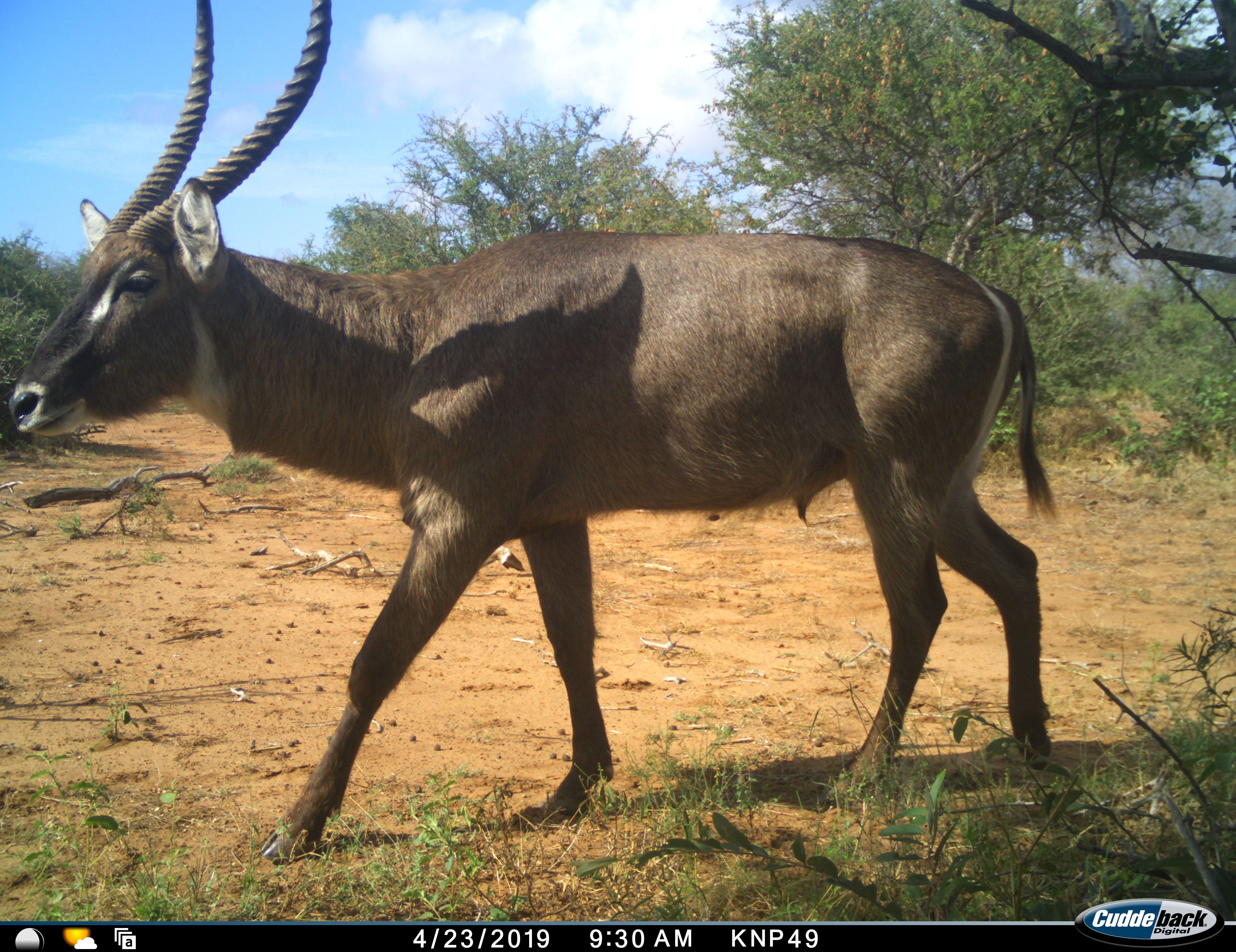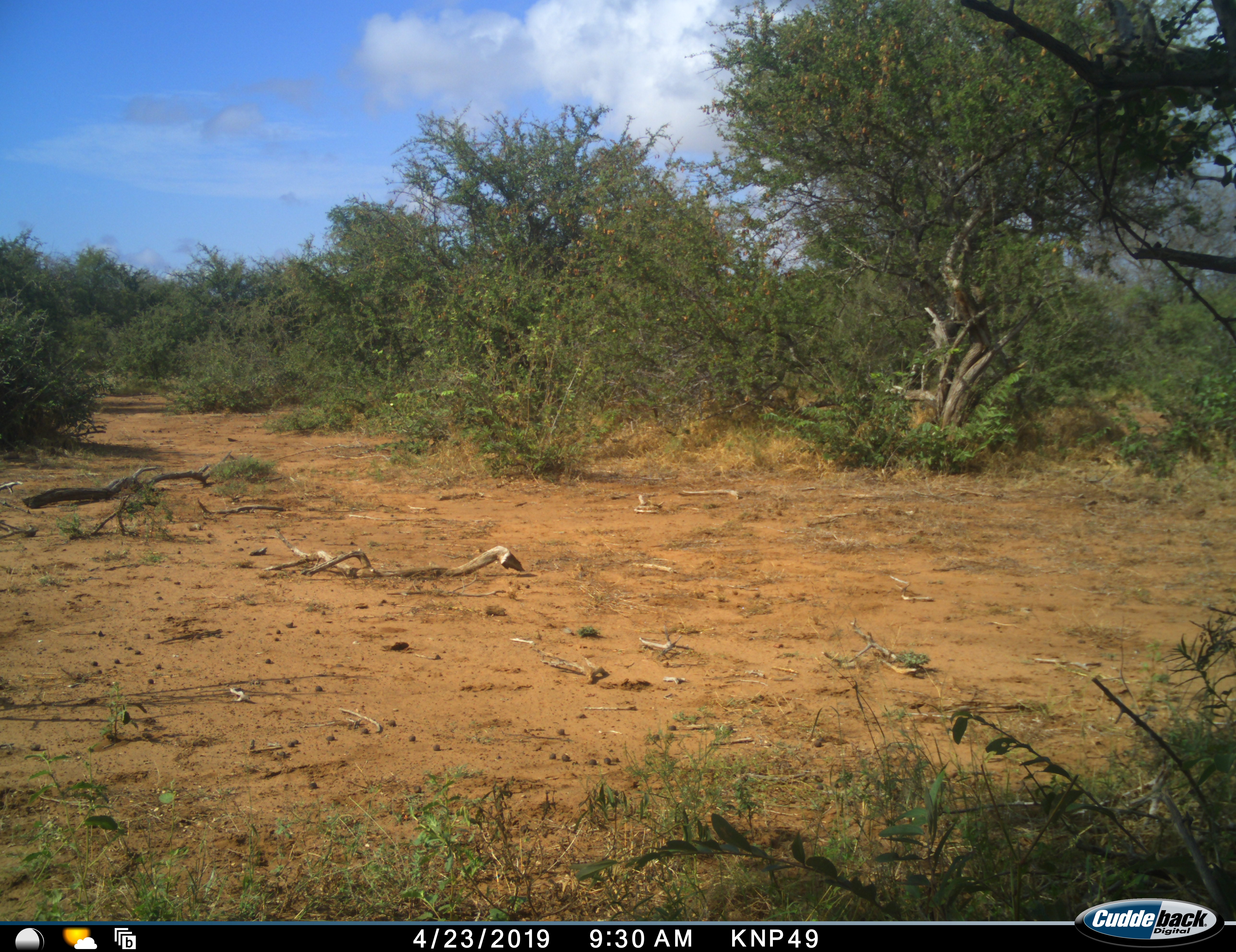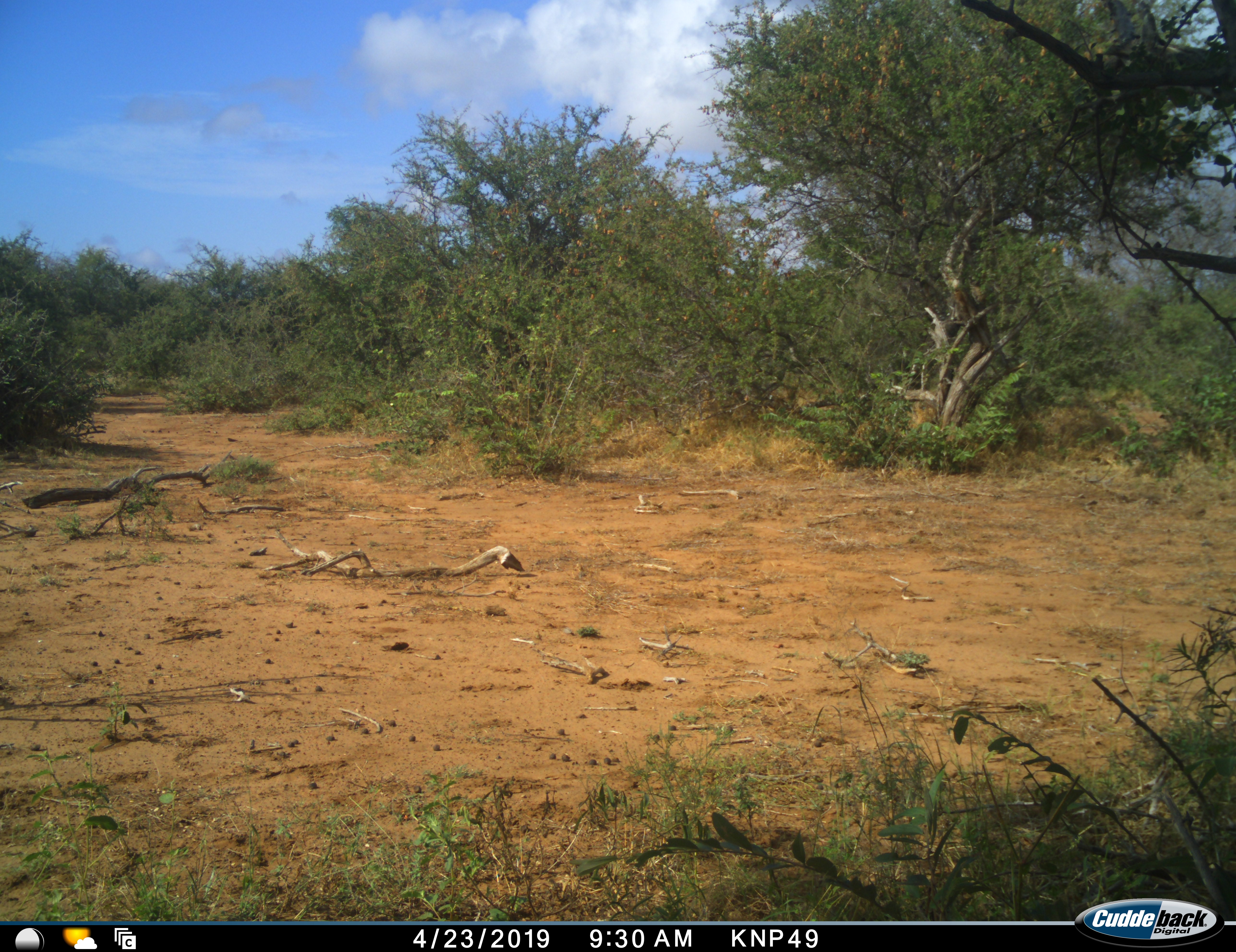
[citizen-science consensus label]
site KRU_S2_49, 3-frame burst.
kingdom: Animalia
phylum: Chordata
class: Mammalia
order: Artiodactyla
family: Bovidae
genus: Kobus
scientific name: Kobus ellipsiprymnus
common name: waterbuck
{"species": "waterbuck (Kobus ellipsiprymnus)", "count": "1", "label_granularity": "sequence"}